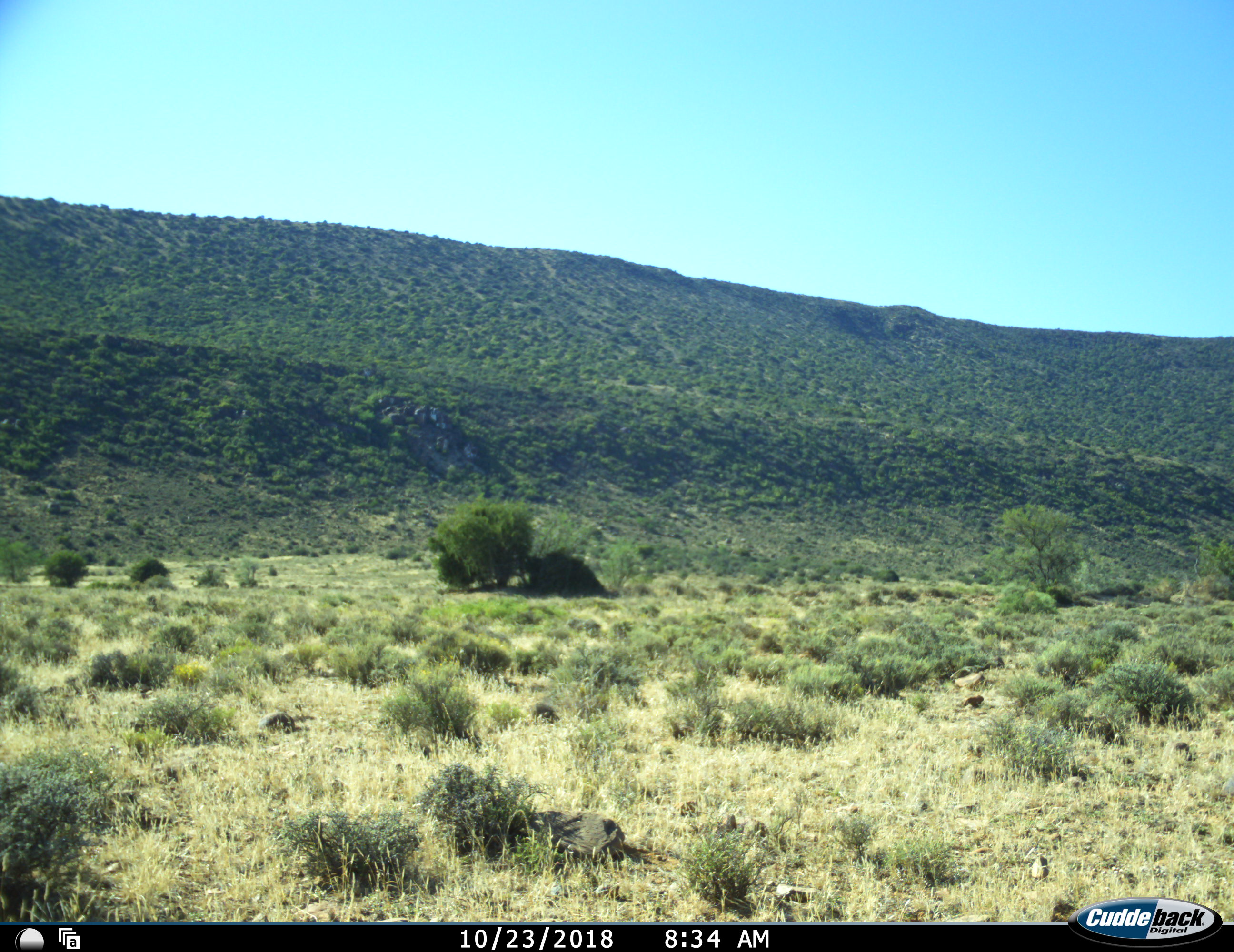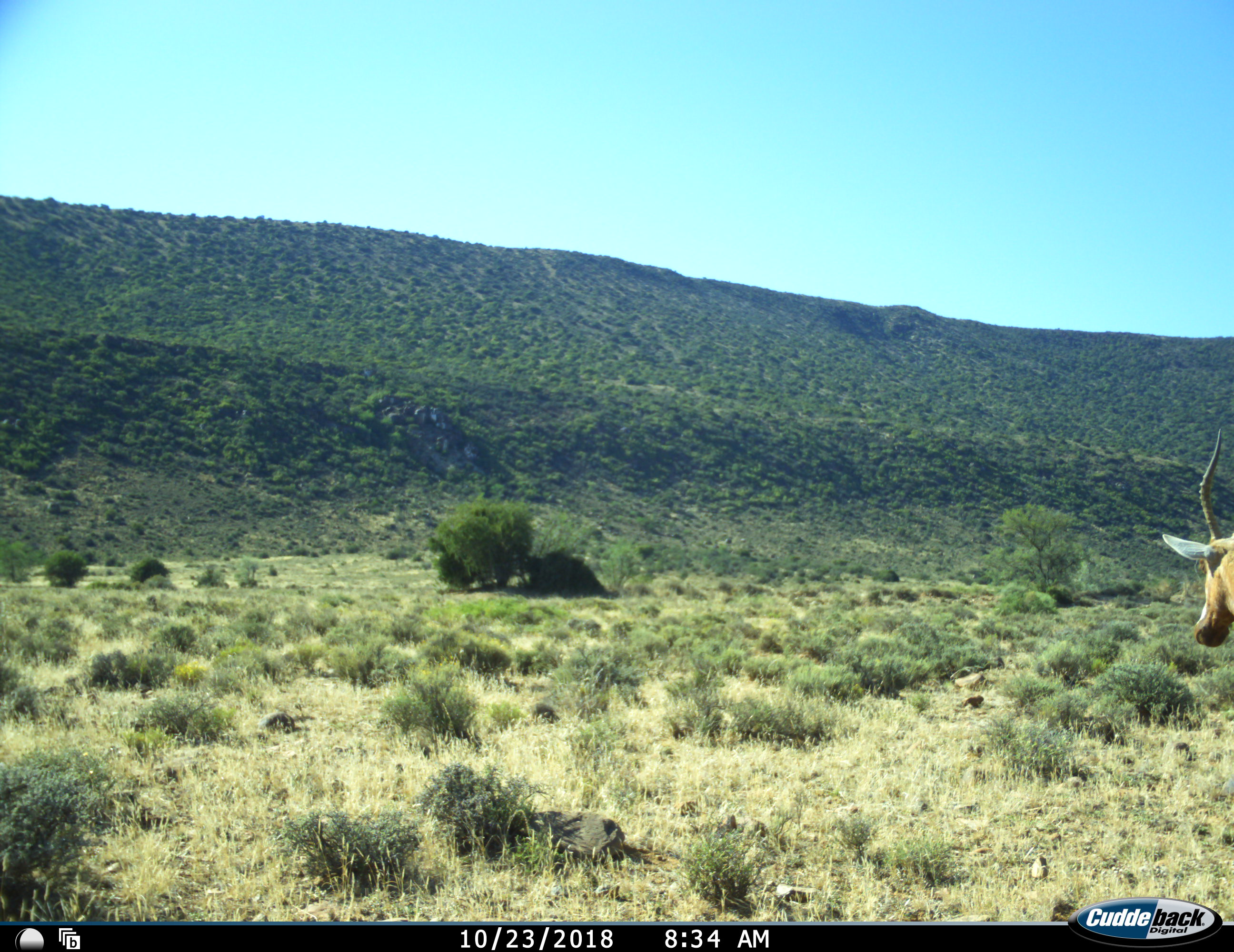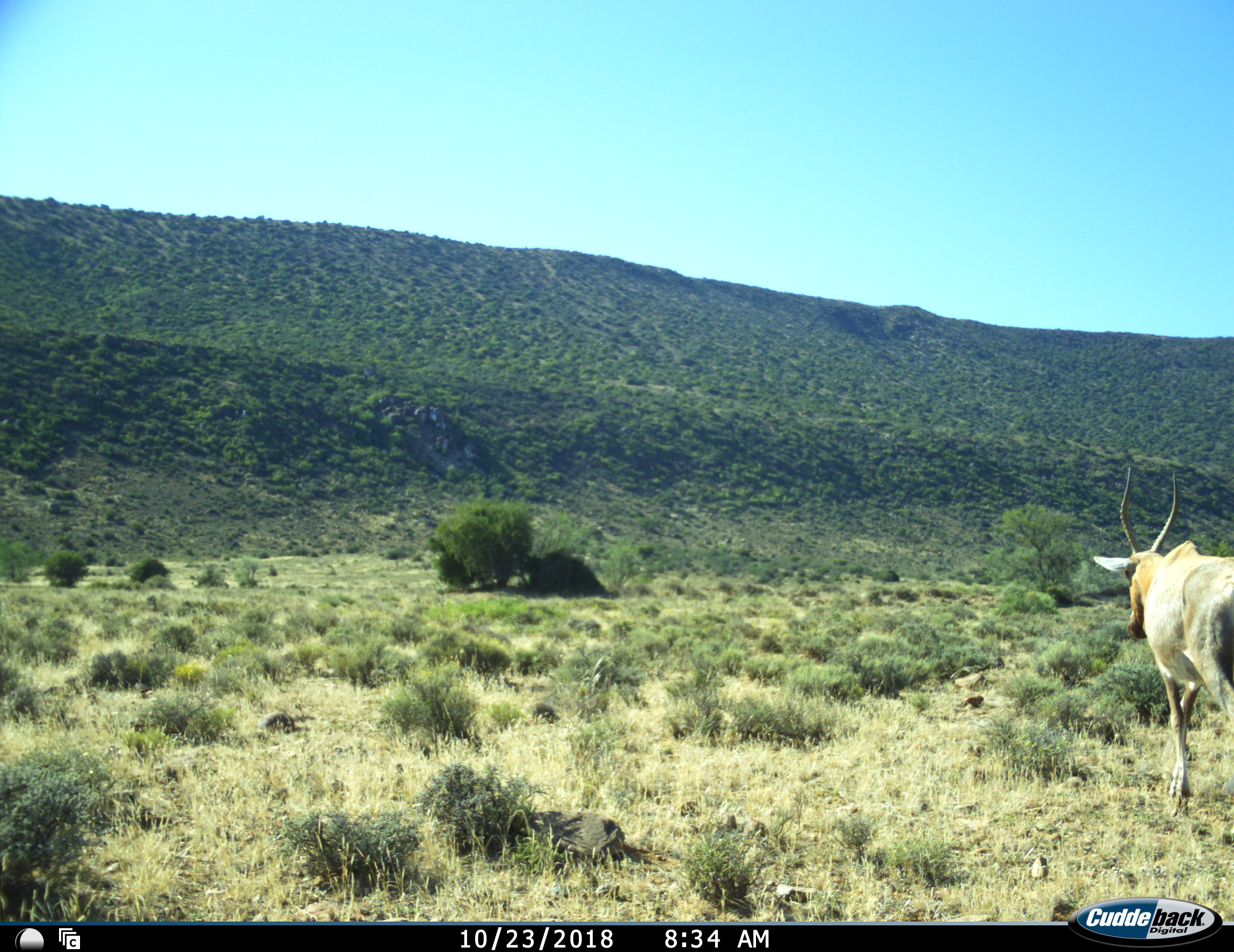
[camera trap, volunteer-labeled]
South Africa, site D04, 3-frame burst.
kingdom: Animalia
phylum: Chordata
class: Mammalia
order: Artiodactyla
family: Bovidae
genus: Damaliscus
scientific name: Damaliscus pygargus phillipsi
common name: blesbok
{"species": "blesbok (Damaliscus pygargus phillipsi)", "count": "1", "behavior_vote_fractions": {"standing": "17%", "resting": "0%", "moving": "100%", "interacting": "0%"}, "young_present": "0%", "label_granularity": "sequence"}